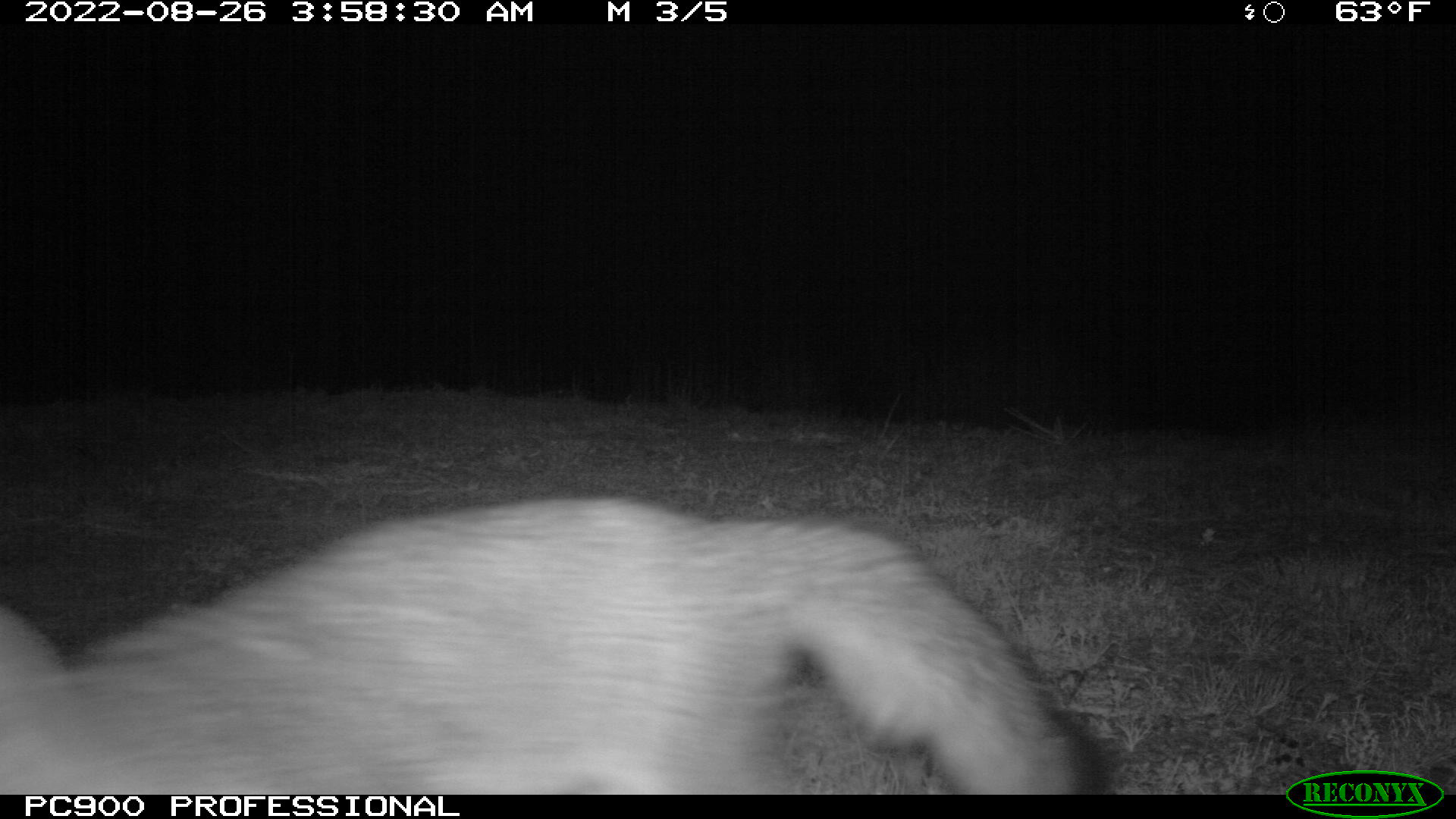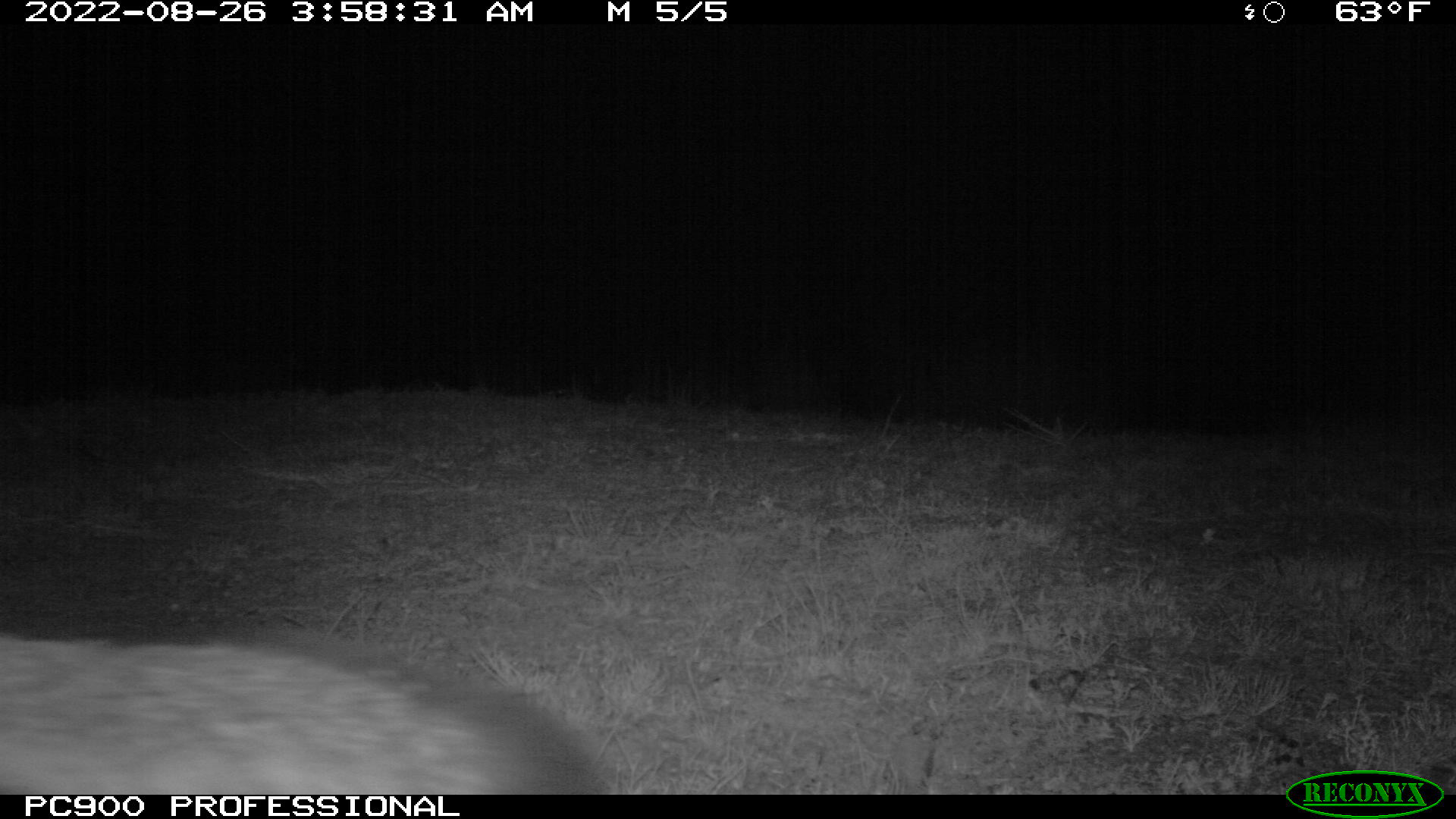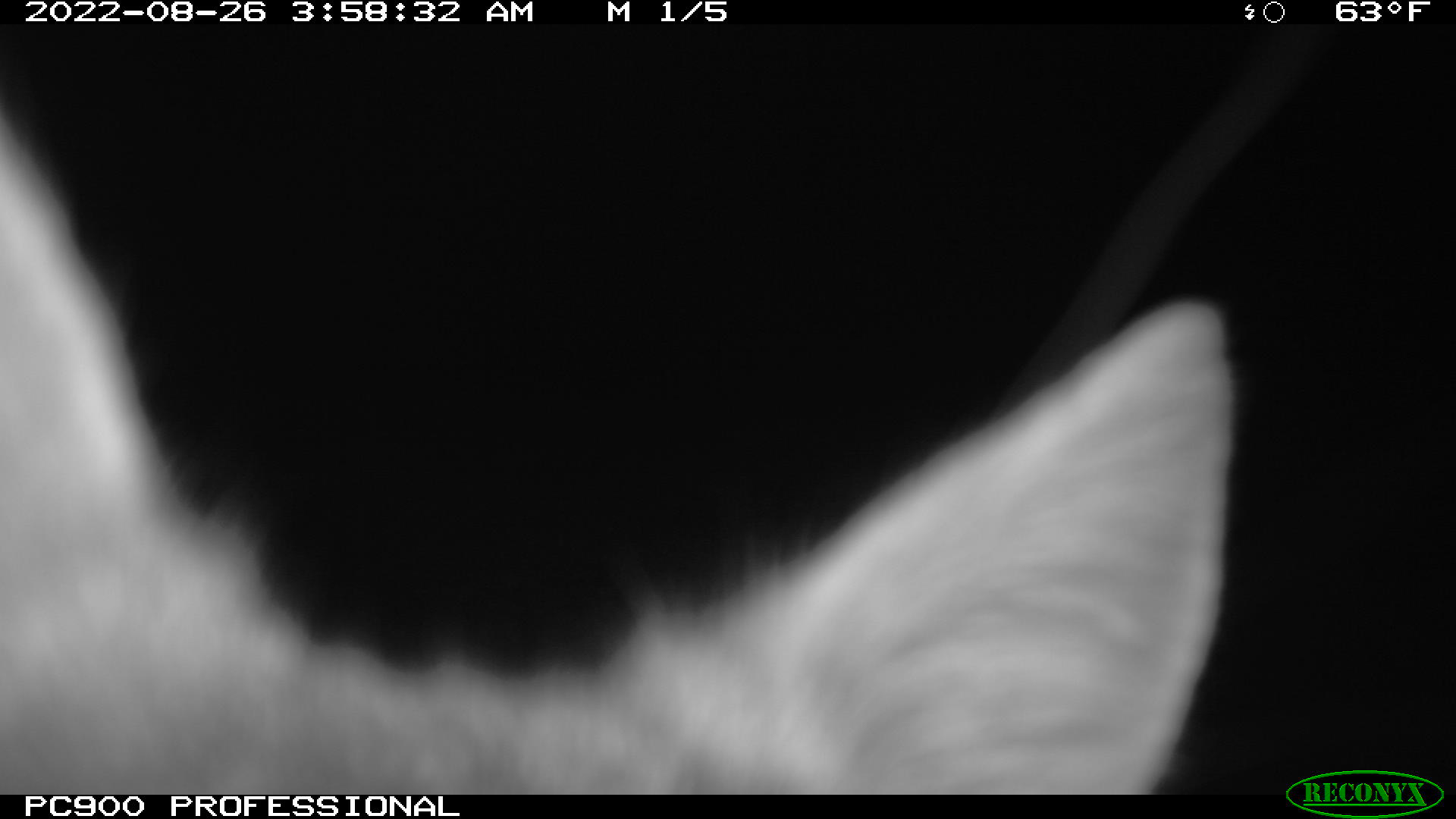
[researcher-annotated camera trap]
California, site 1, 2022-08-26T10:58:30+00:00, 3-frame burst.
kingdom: Animalia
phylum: Chordata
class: Mammalia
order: Carnivora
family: Canidae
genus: Urocyon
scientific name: Urocyon cinereoargenteus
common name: gray fox